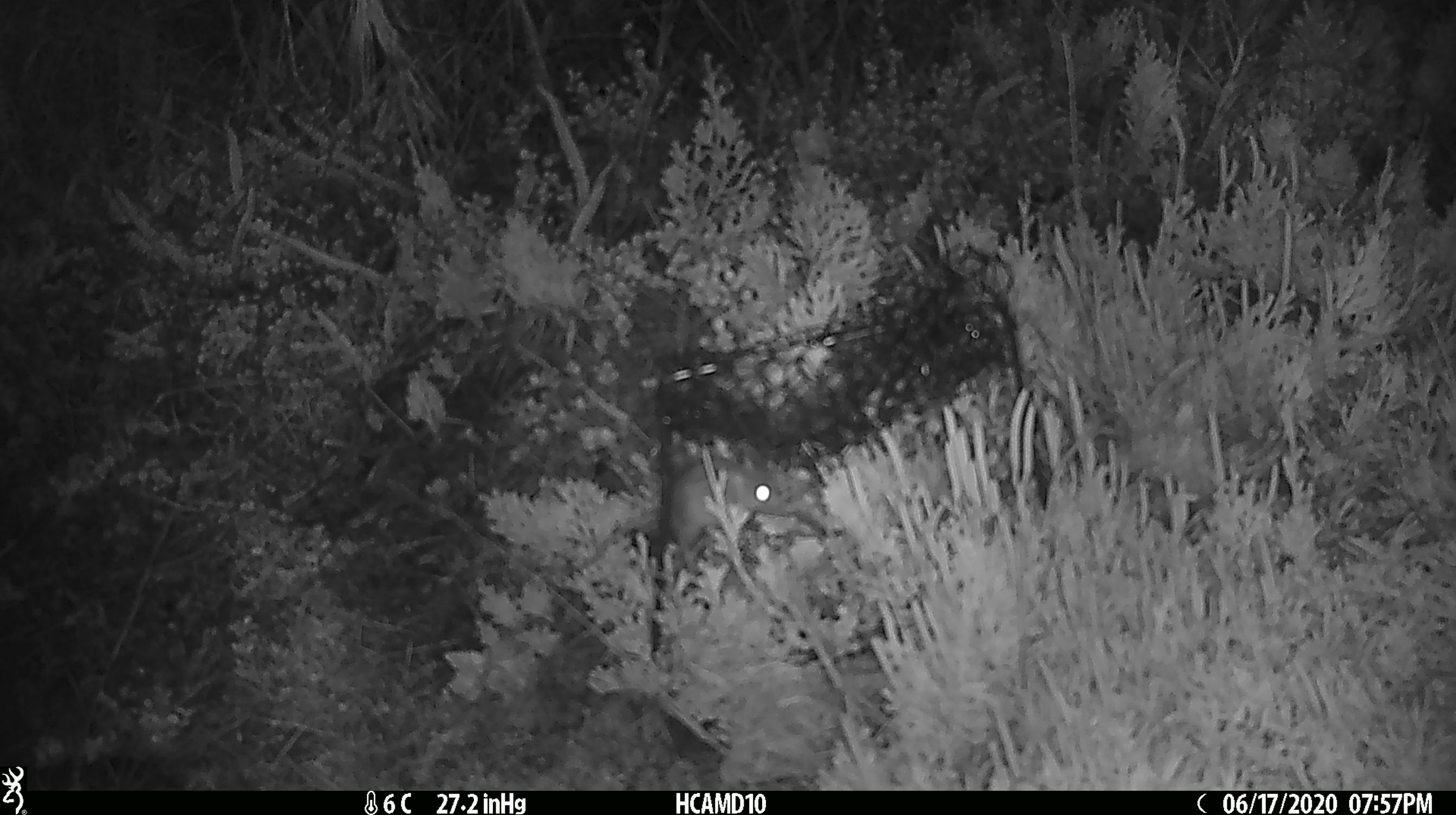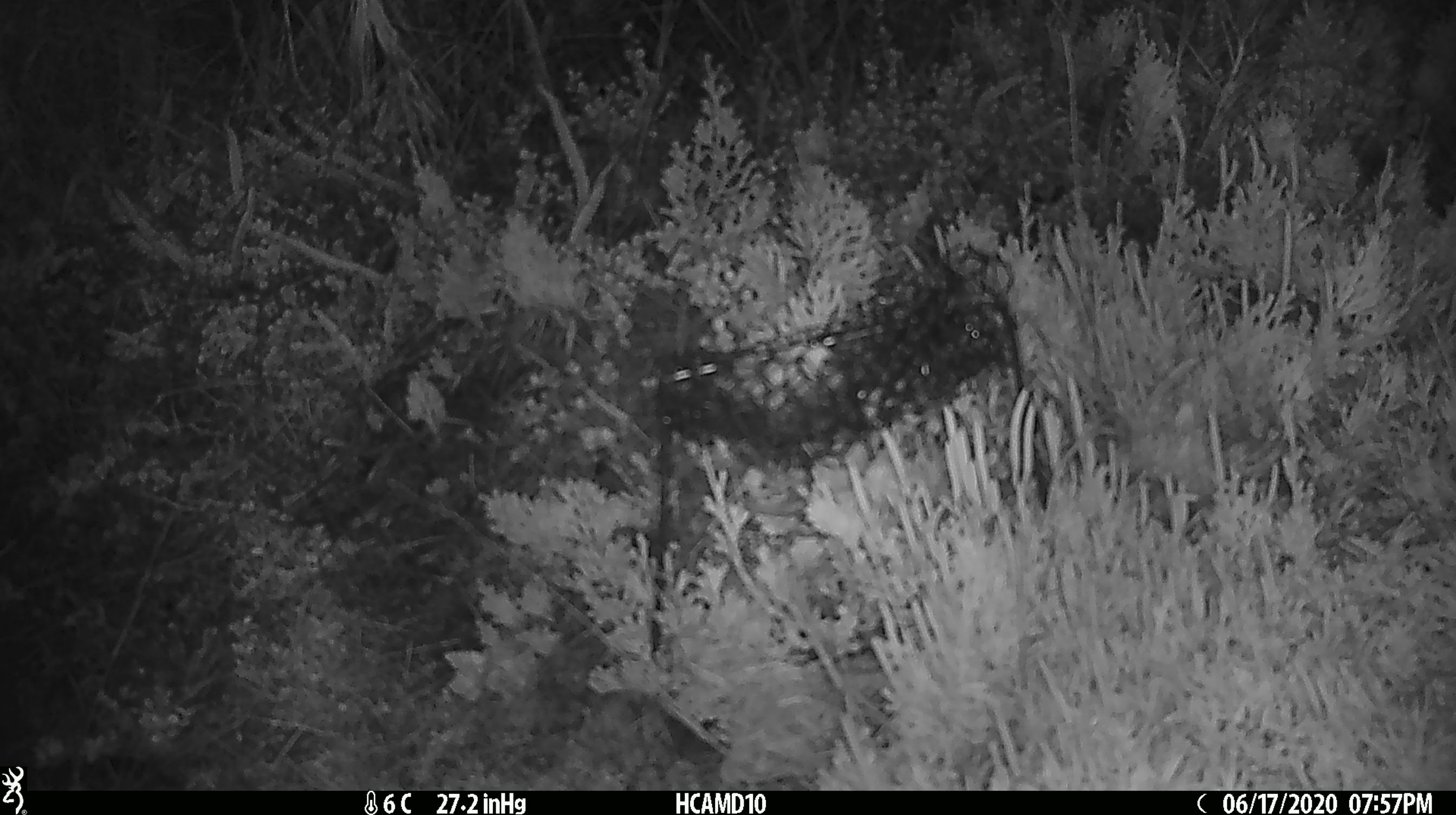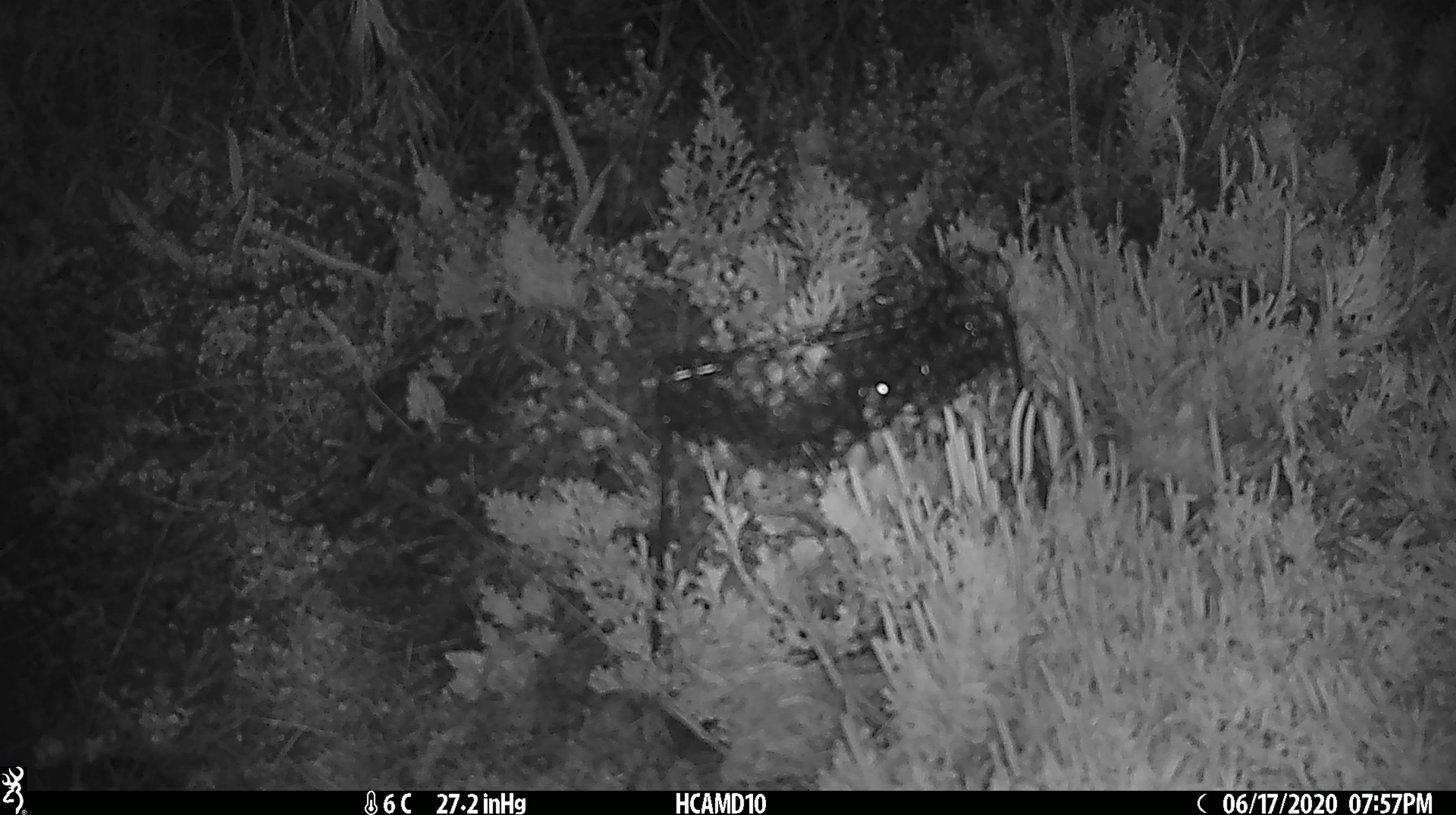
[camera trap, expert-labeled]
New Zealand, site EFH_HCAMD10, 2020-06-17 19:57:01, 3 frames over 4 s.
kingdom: Animalia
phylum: Chordata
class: Mammalia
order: Rodentia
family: Muridae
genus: Mus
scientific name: Mus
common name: mouse